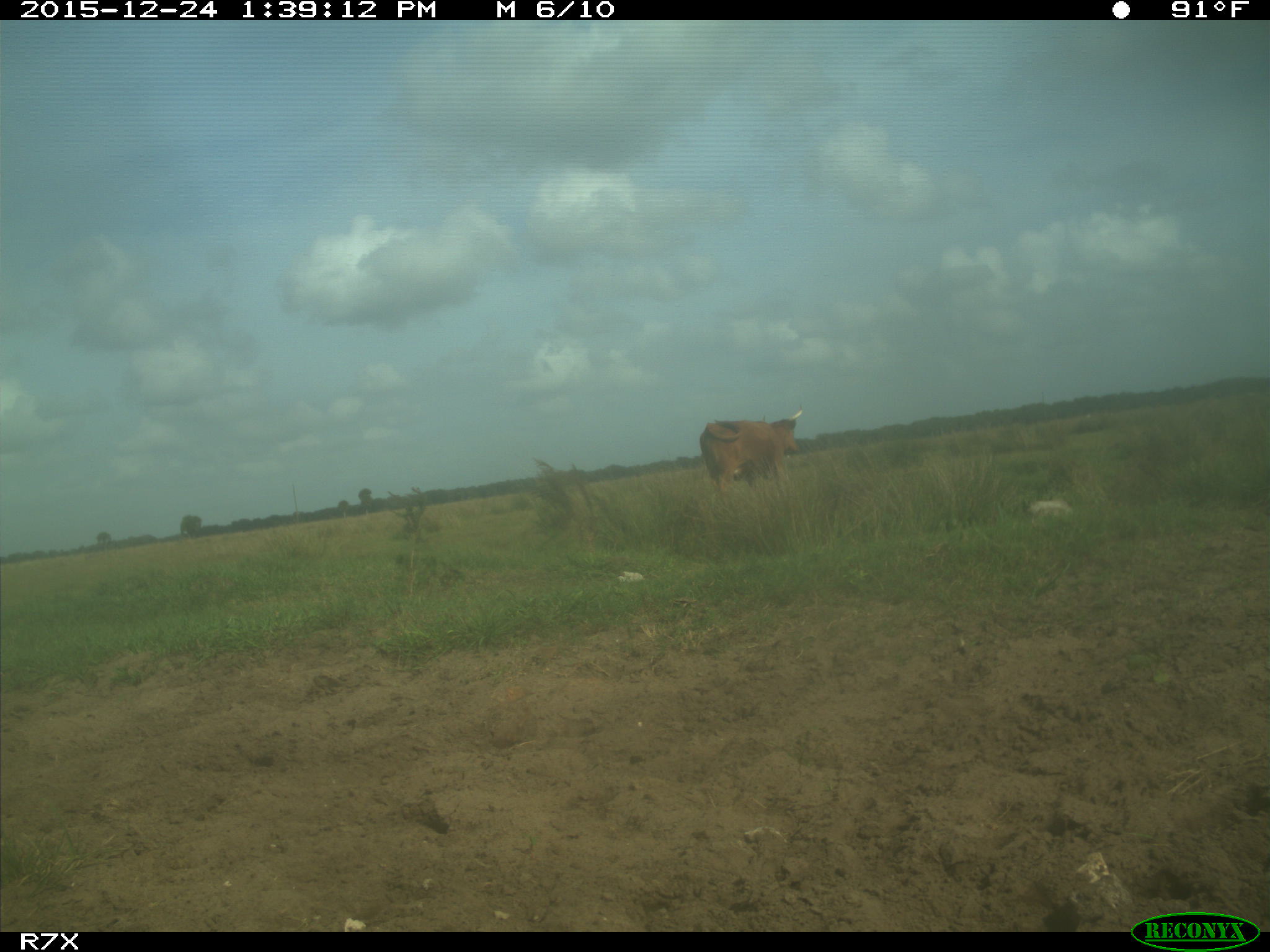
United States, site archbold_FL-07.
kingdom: Animalia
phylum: Chordata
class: Mammalia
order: Artiodactyla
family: Bovidae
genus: Bos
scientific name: Bos taurus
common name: domestic cow